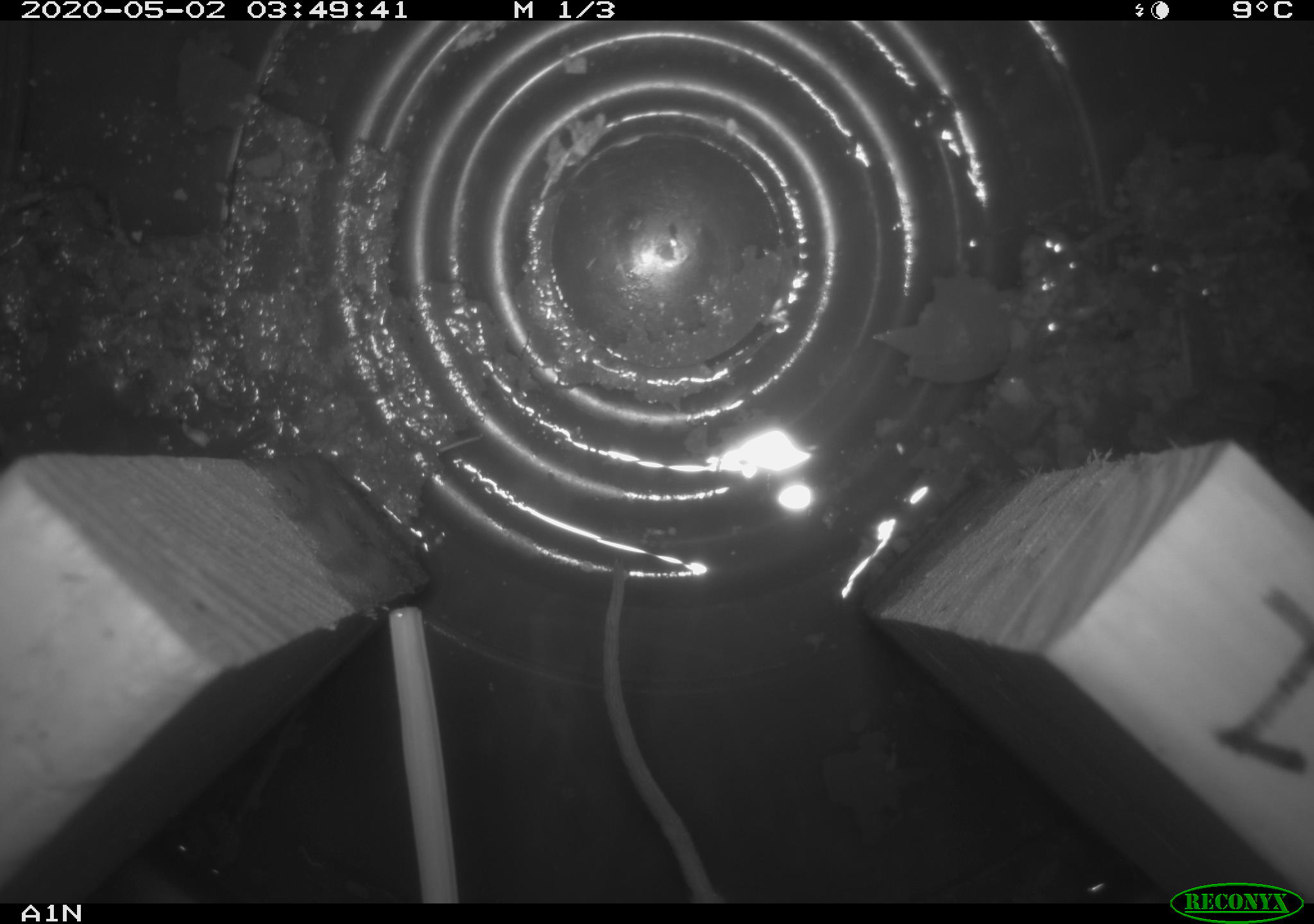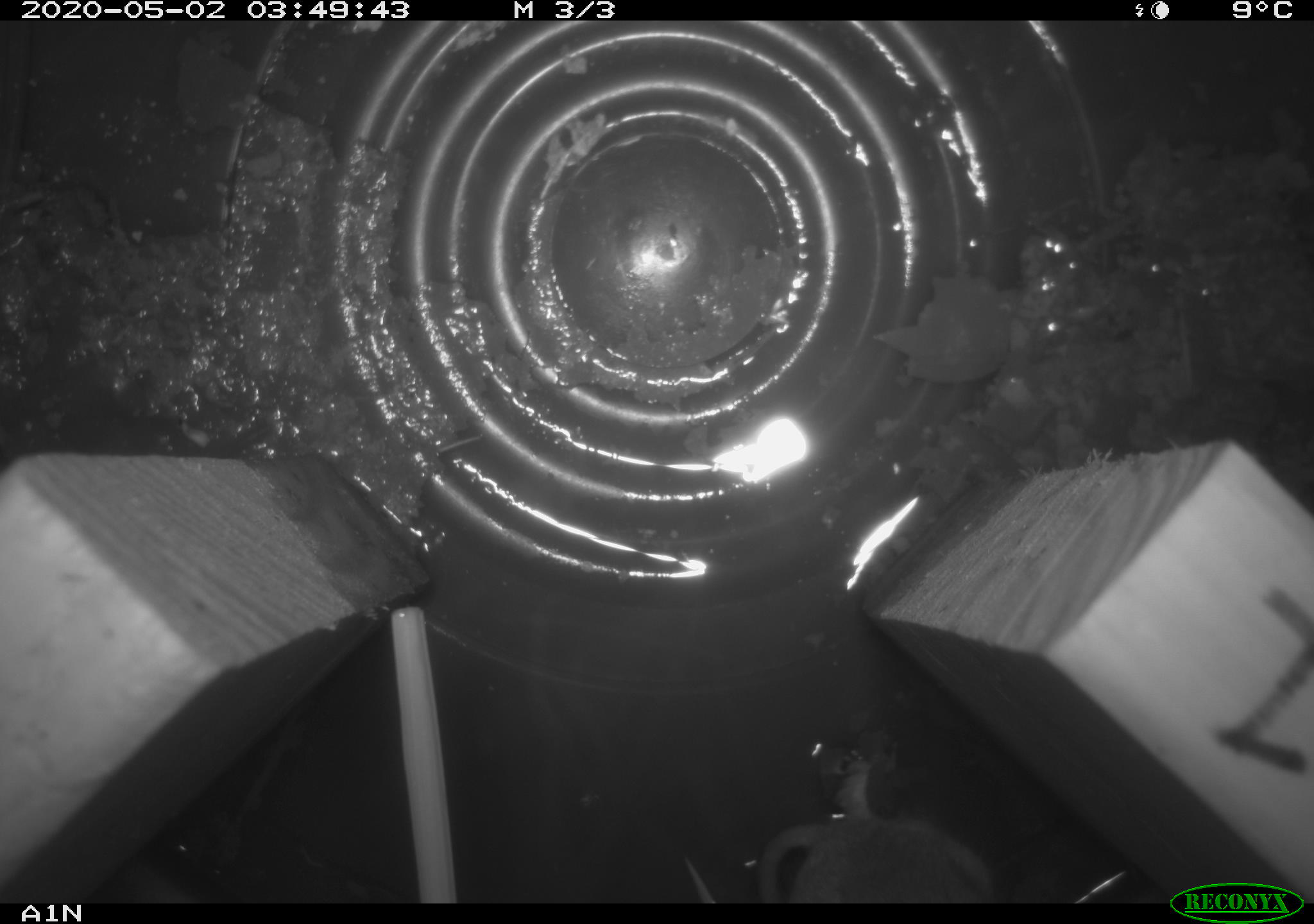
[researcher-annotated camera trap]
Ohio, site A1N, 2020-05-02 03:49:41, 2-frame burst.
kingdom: Animalia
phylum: Chordata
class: Mammalia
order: Rodentia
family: Cricetidae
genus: Peromyscus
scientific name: Peromyscus leucopus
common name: white-footed mouse